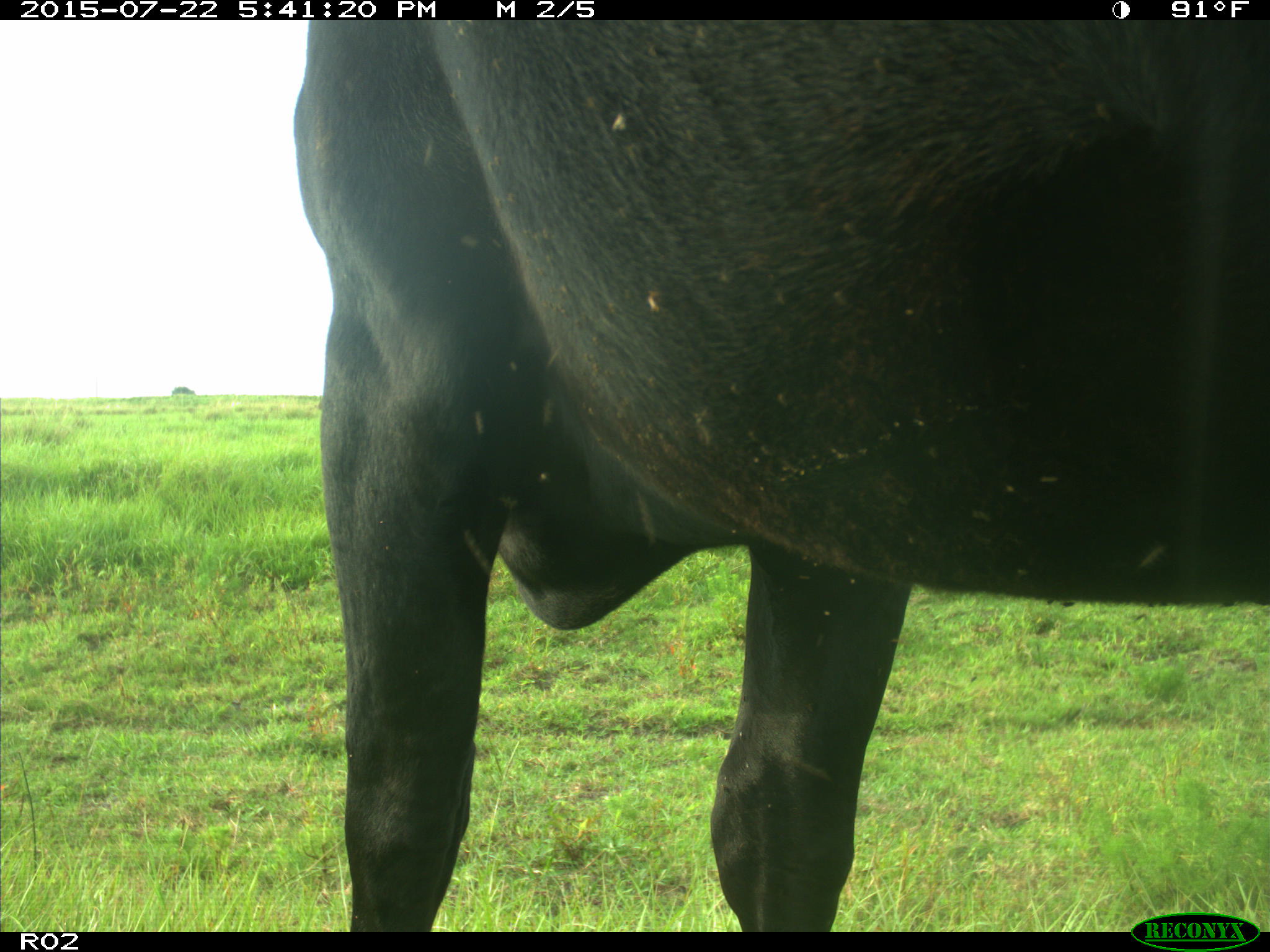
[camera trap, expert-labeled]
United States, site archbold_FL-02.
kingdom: Animalia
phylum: Chordata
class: Mammalia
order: Artiodactyla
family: Bovidae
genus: Bos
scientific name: Bos taurus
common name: domestic cow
Bos taurus (domestic cow).